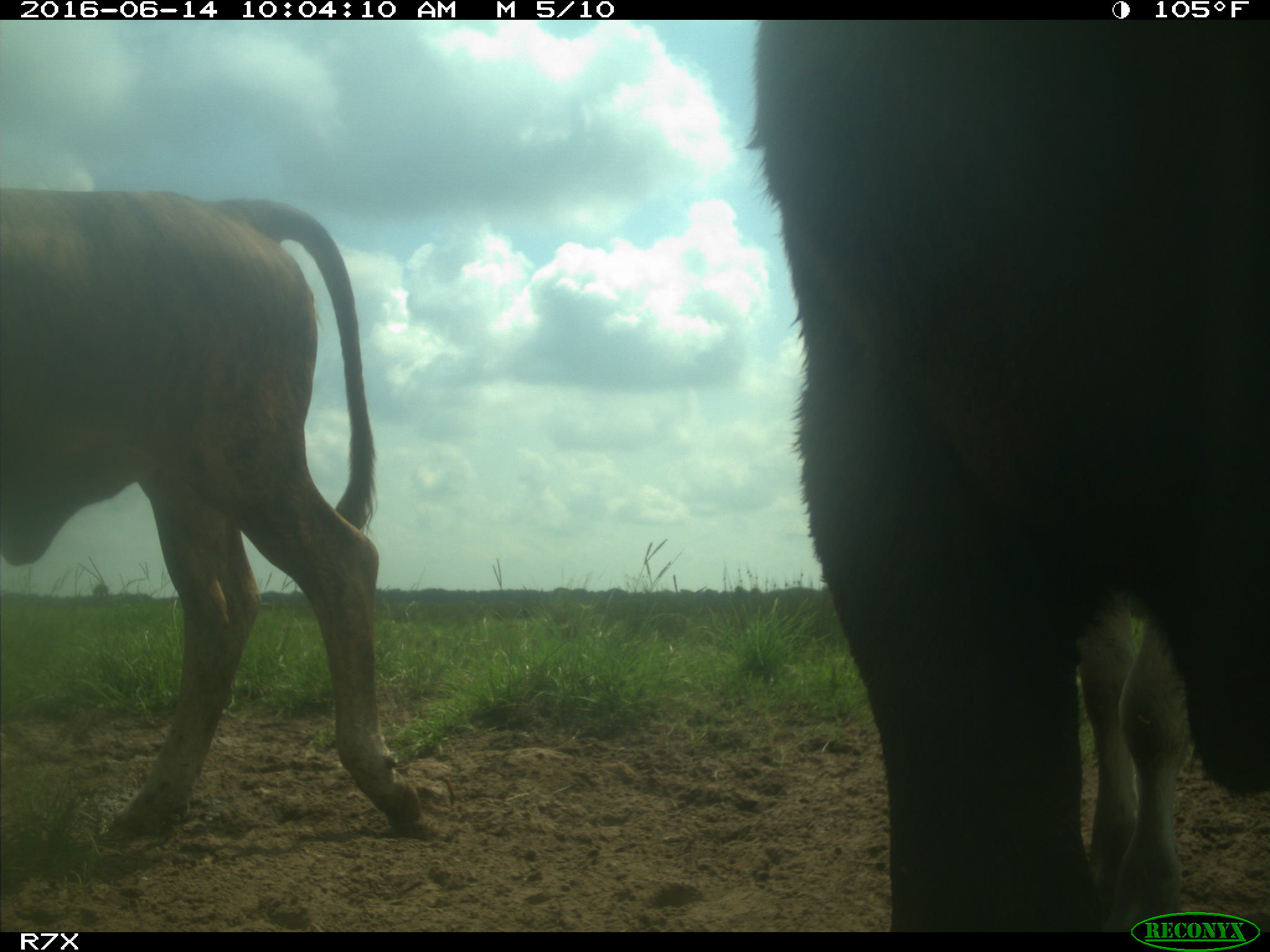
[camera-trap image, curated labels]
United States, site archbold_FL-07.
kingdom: Animalia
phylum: Chordata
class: Mammalia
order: Artiodactyla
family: Bovidae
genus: Bos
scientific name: Bos taurus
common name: domestic cow